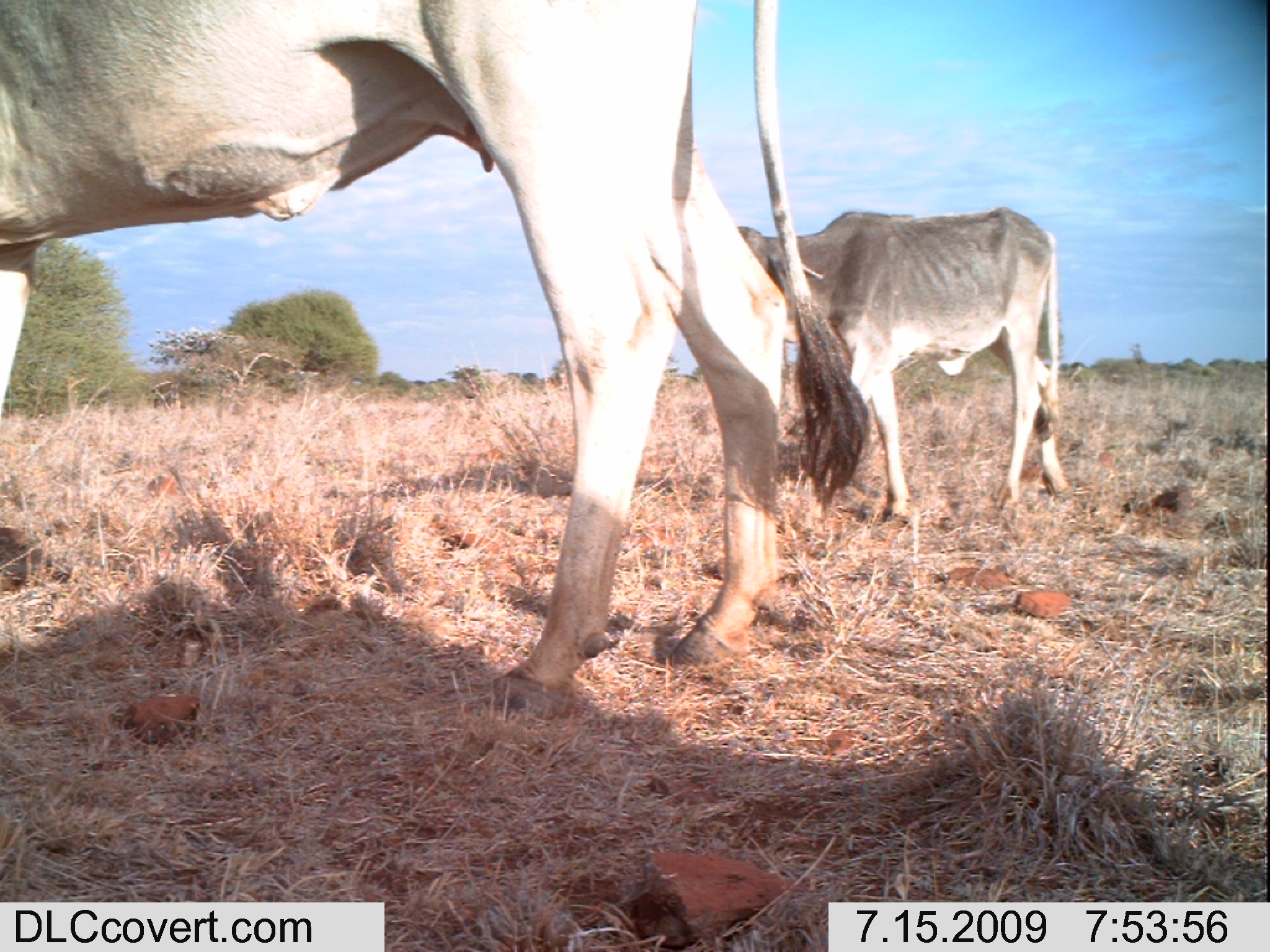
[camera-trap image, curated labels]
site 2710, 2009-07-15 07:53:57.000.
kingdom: Animalia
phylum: Chordata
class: Mammalia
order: Artiodactyla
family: Bovidae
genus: Bos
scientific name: Bos taurus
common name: domestic cattle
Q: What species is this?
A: Bos taurus (domestic cattle).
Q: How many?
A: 2.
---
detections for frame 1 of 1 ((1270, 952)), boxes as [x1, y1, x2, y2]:
bos taurus: [0, 0, 870, 723]; [733, 206, 1073, 526]